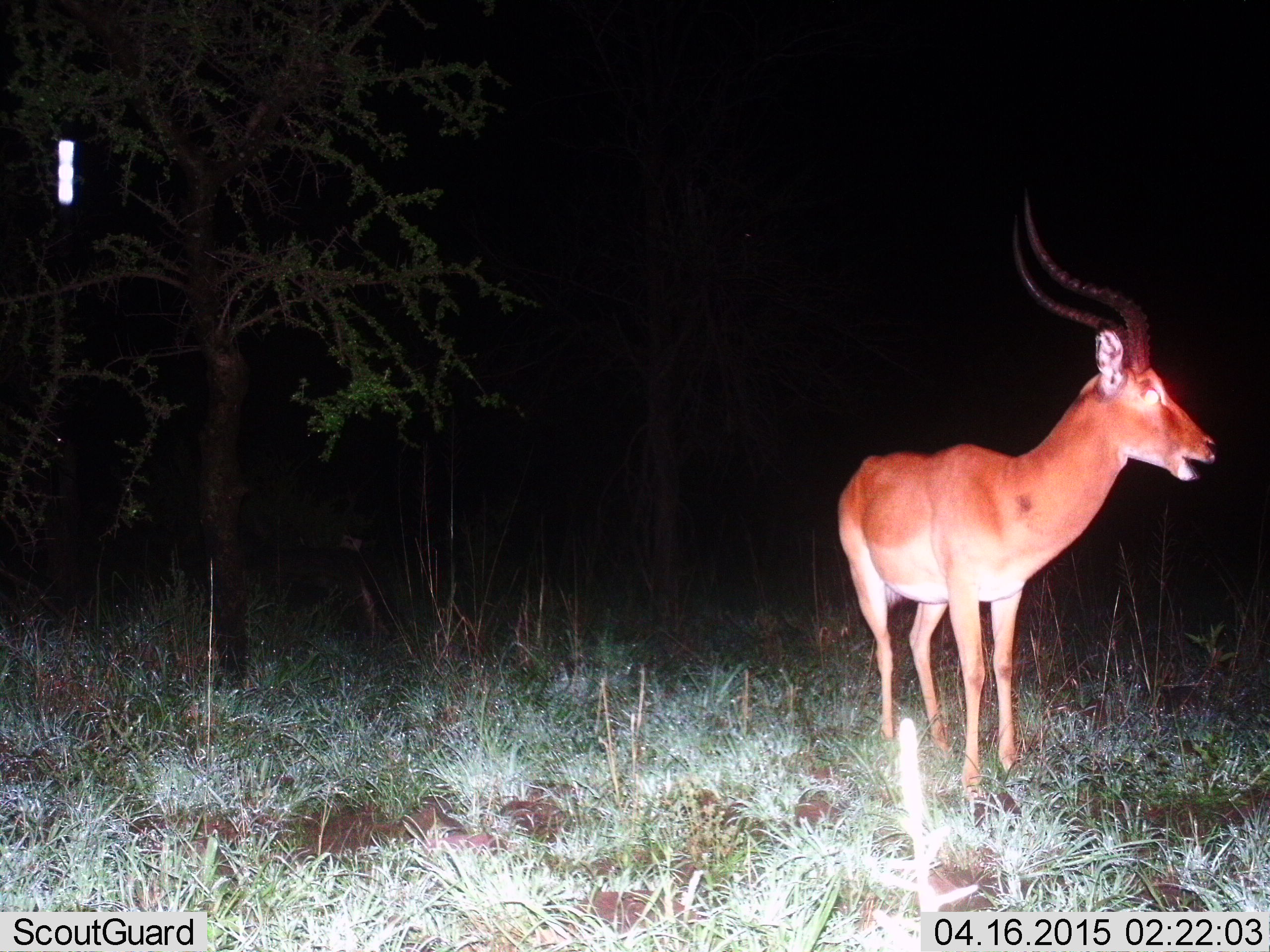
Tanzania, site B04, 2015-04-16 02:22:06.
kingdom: Animalia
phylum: Chordata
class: Mammalia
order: Artiodactyla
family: Bovidae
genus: Aepyceros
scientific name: Aepyceros melampus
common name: impala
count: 1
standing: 100%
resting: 0%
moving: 0%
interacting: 0%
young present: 0%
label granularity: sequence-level